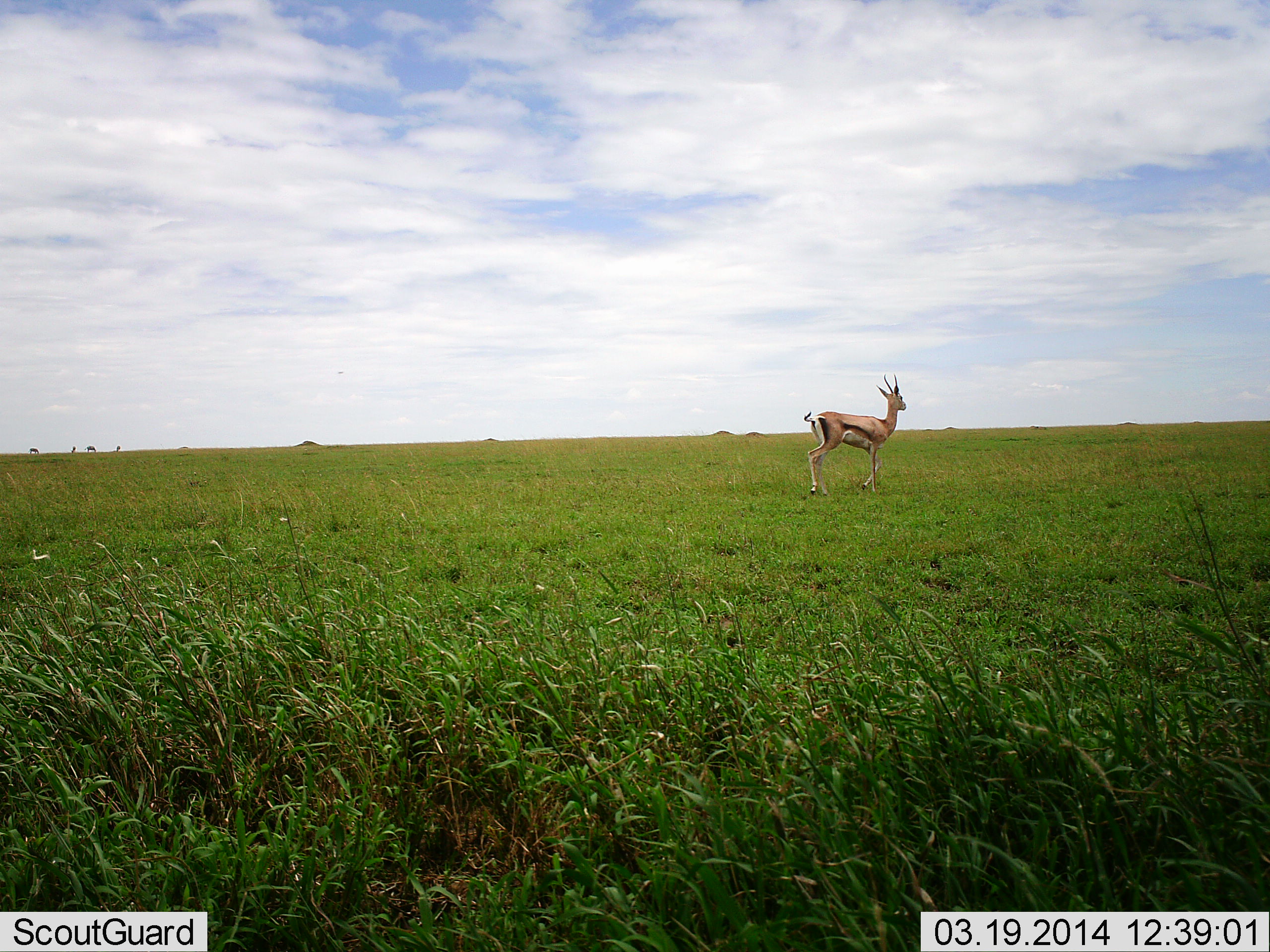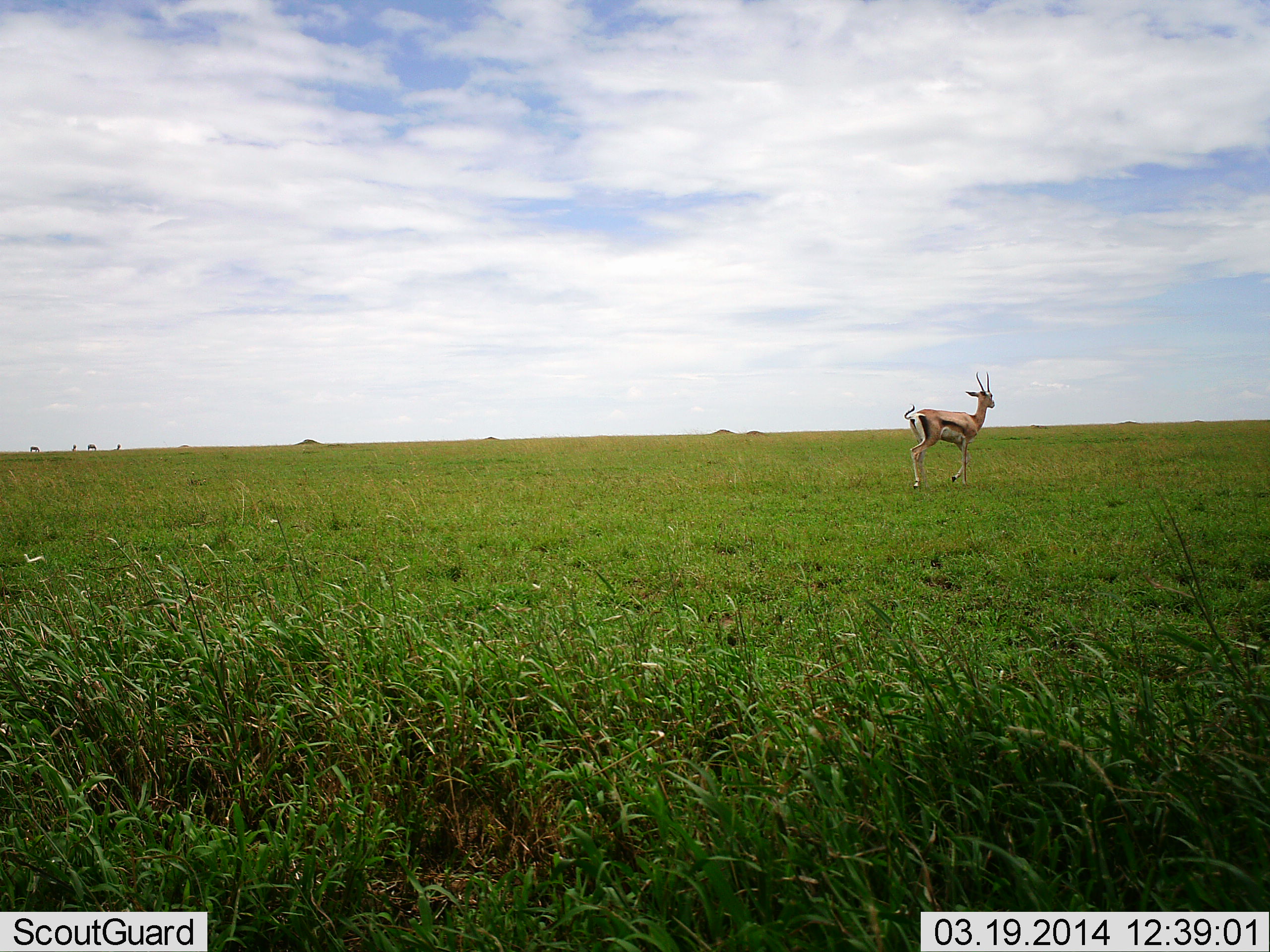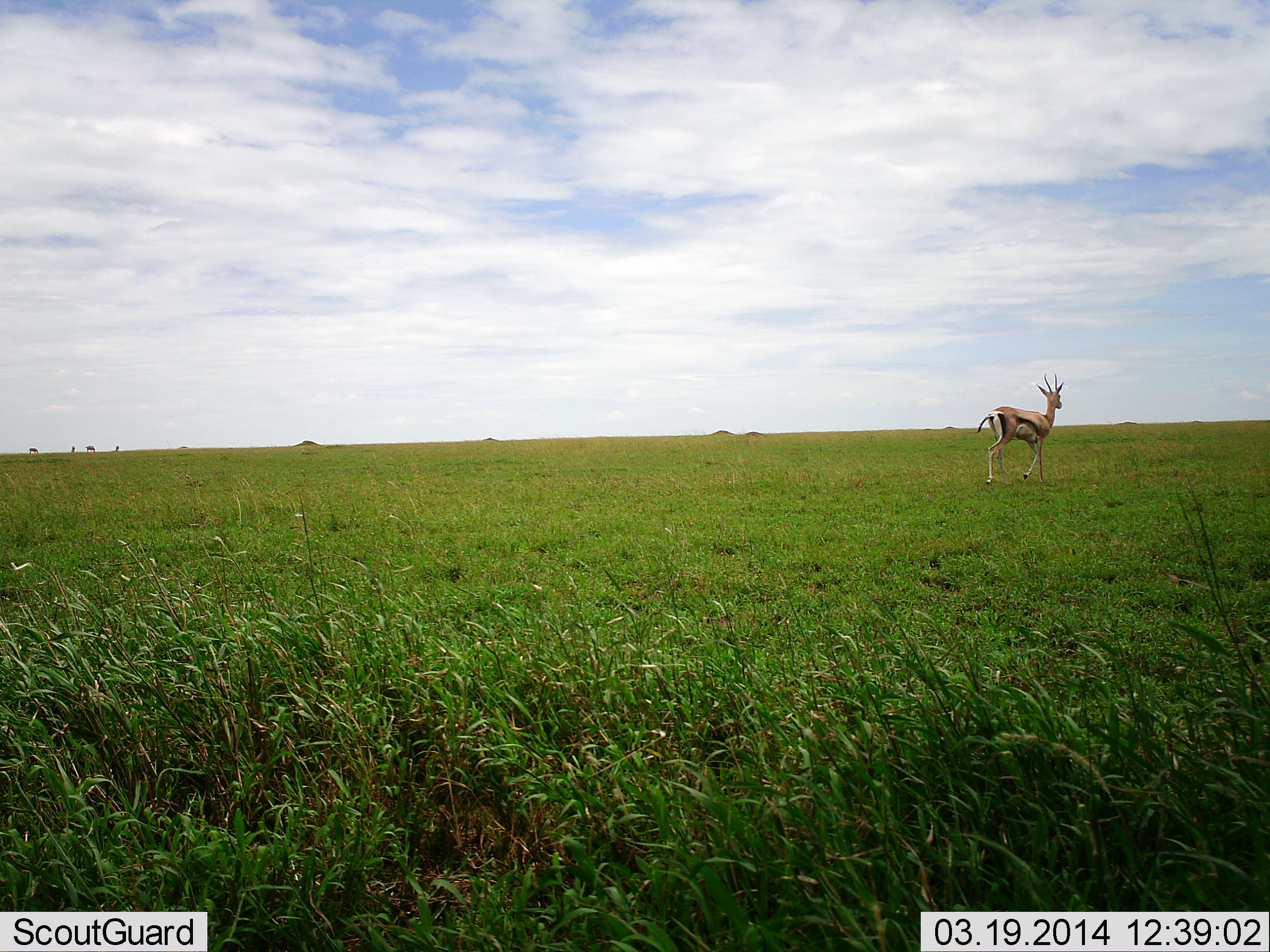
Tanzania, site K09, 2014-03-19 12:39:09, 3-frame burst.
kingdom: Animalia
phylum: Chordata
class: Mammalia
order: Artiodactyla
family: Bovidae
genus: Eudorcas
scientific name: Eudorcas thomsonii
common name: thomson's gazelle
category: gazellethomsons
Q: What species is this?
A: Gazellethomsons (thomson's gazelle) (Eudorcas thomsonii).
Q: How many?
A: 1.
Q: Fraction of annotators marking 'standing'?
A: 10%.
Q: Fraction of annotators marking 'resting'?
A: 0%.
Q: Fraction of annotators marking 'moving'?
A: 100%.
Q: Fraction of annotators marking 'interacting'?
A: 0%.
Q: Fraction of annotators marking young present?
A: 0%.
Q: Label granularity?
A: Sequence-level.